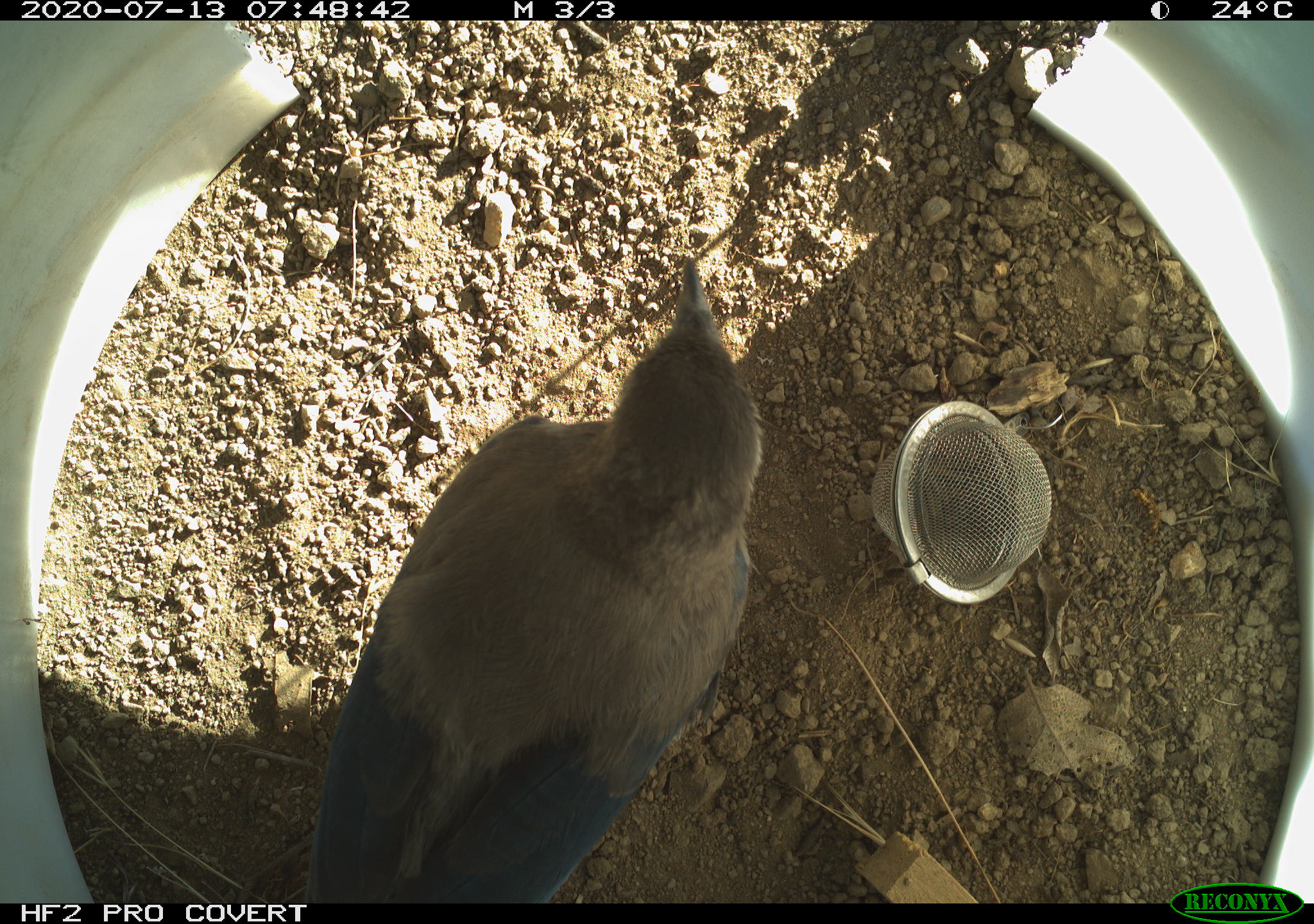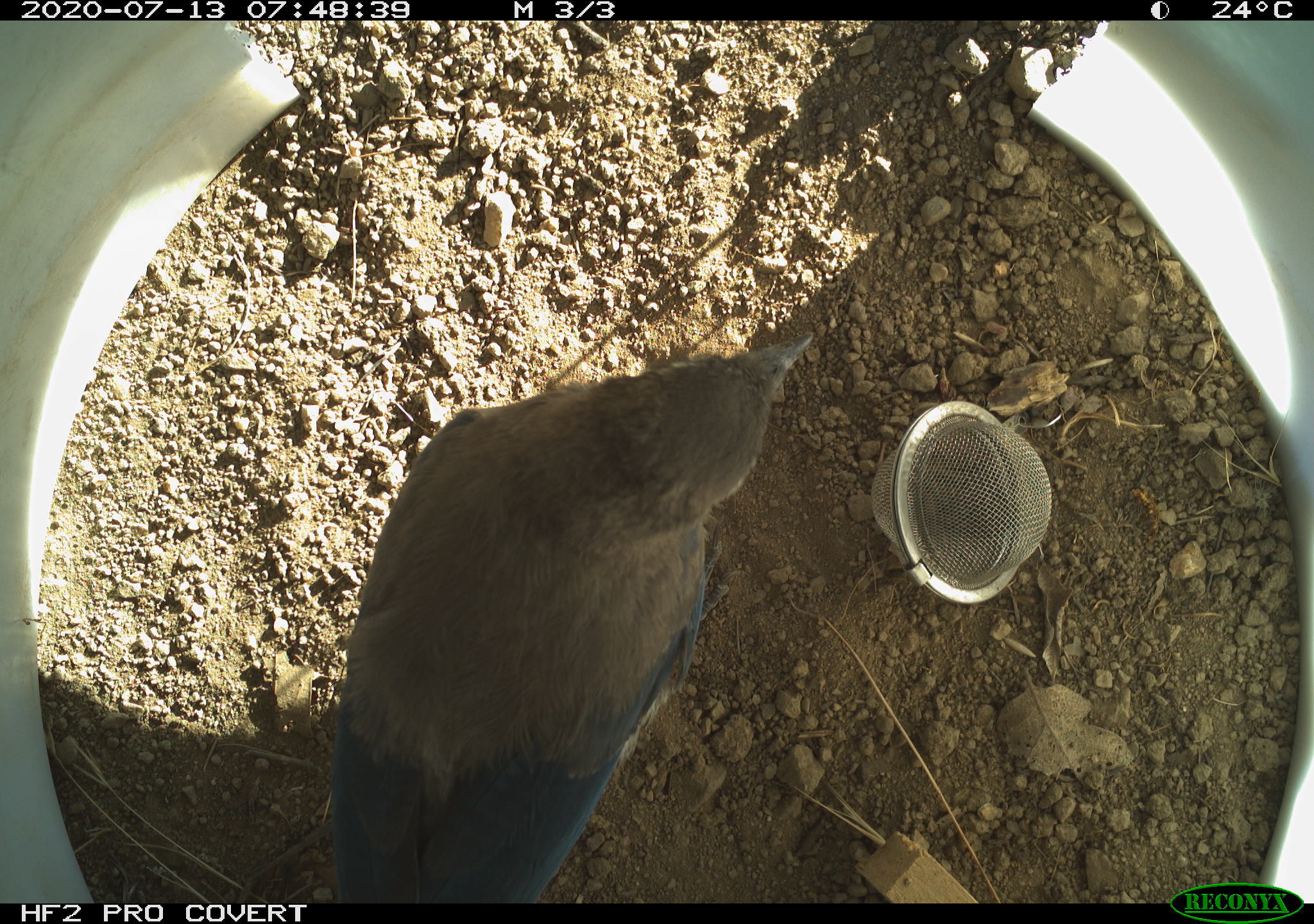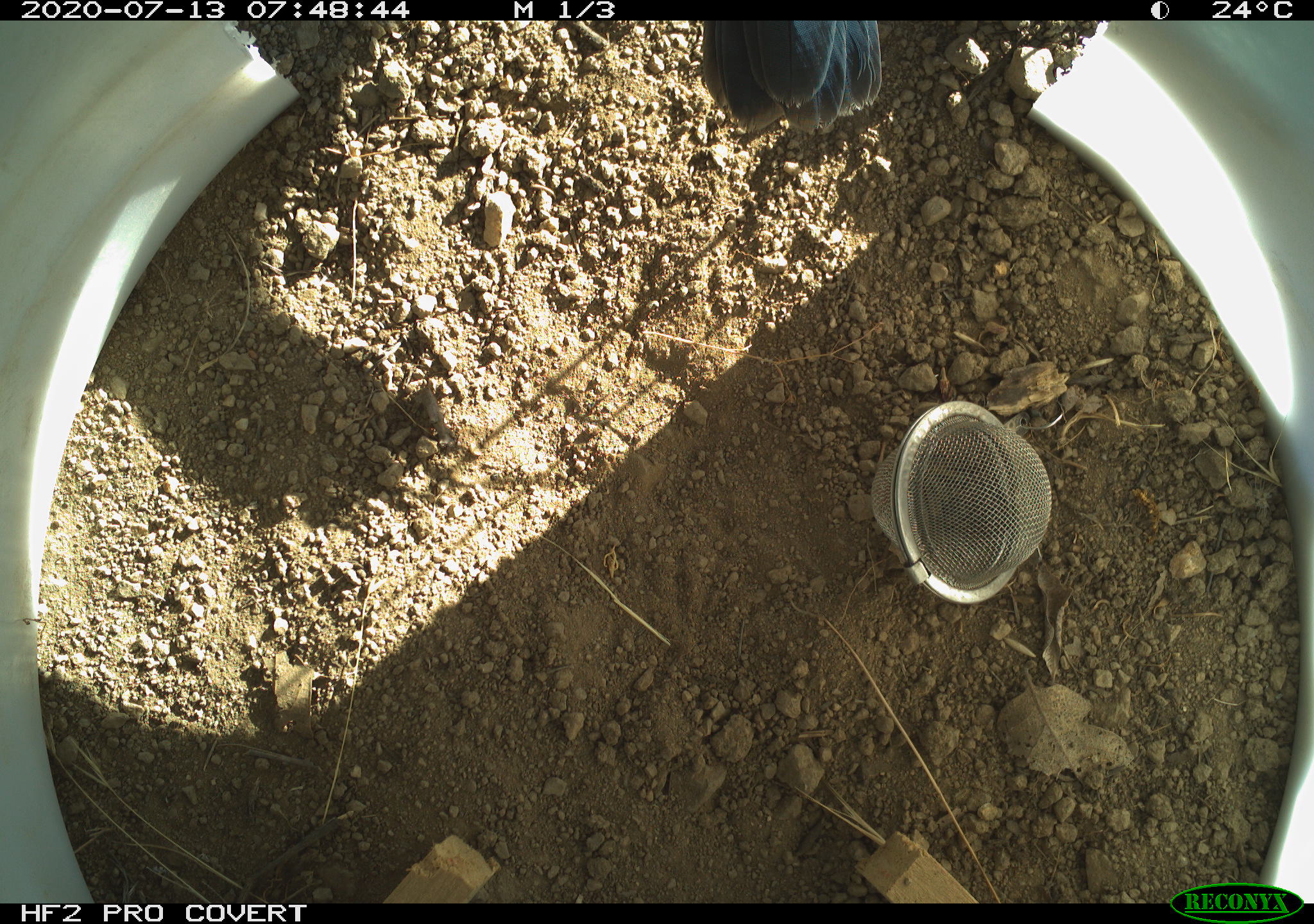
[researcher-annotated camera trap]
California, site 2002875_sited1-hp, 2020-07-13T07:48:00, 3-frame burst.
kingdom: Animalia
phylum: Chordata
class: Aves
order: Passeriformes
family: Corvidae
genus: Aphelocoma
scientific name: Aphelocoma californica californica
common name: california scrub-jay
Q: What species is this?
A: California scrub-jay (Aphelocoma californica californica).